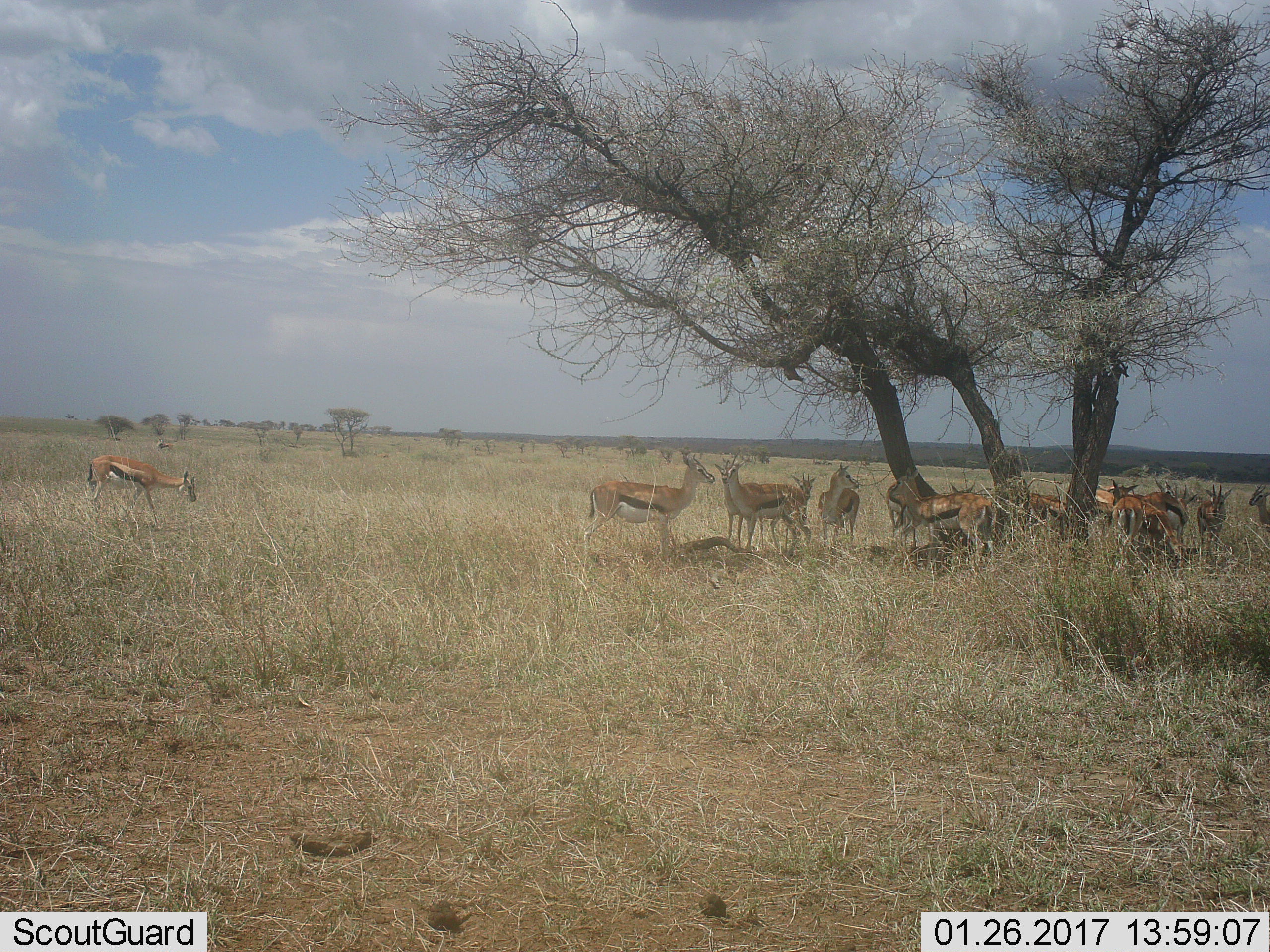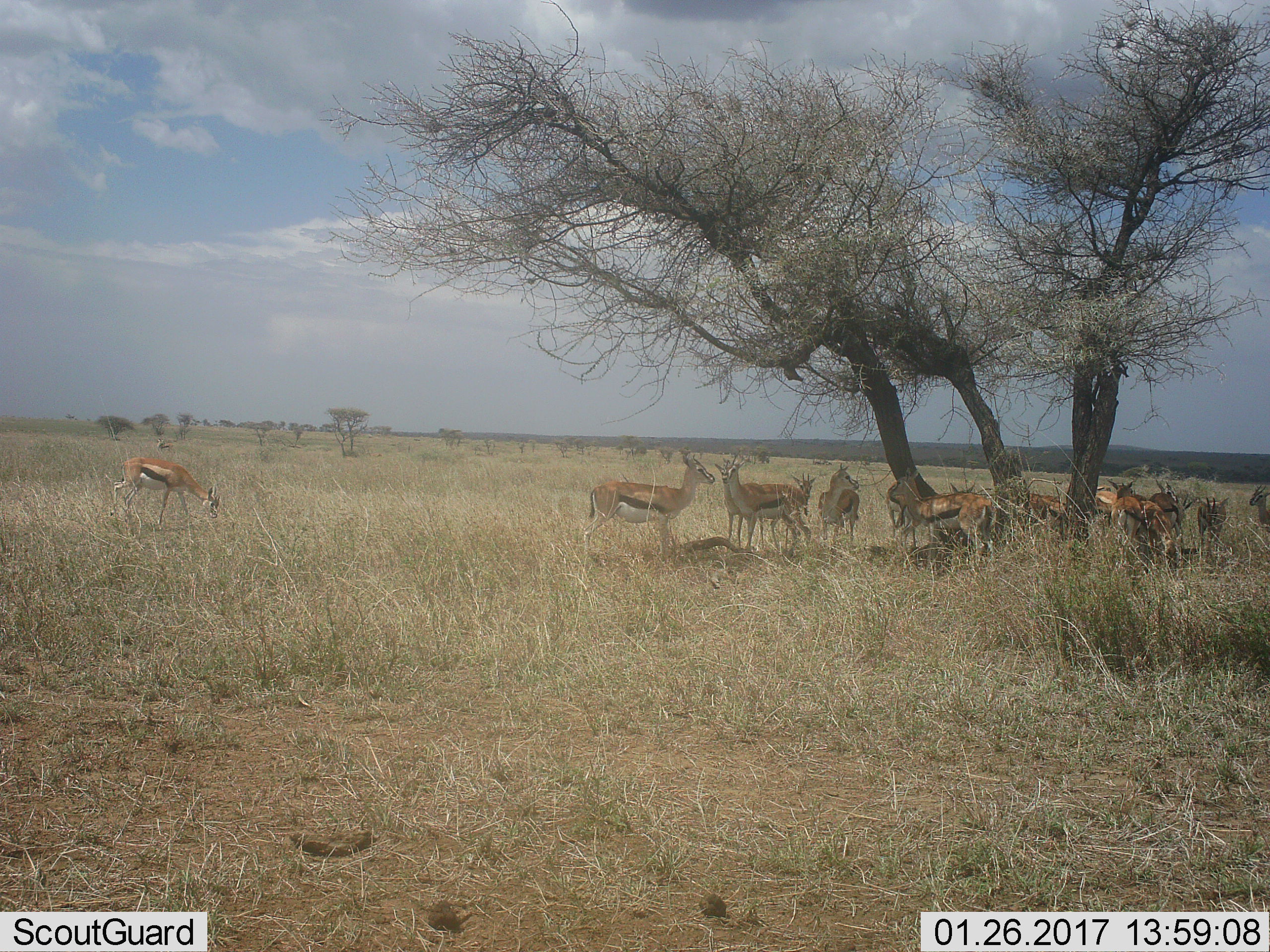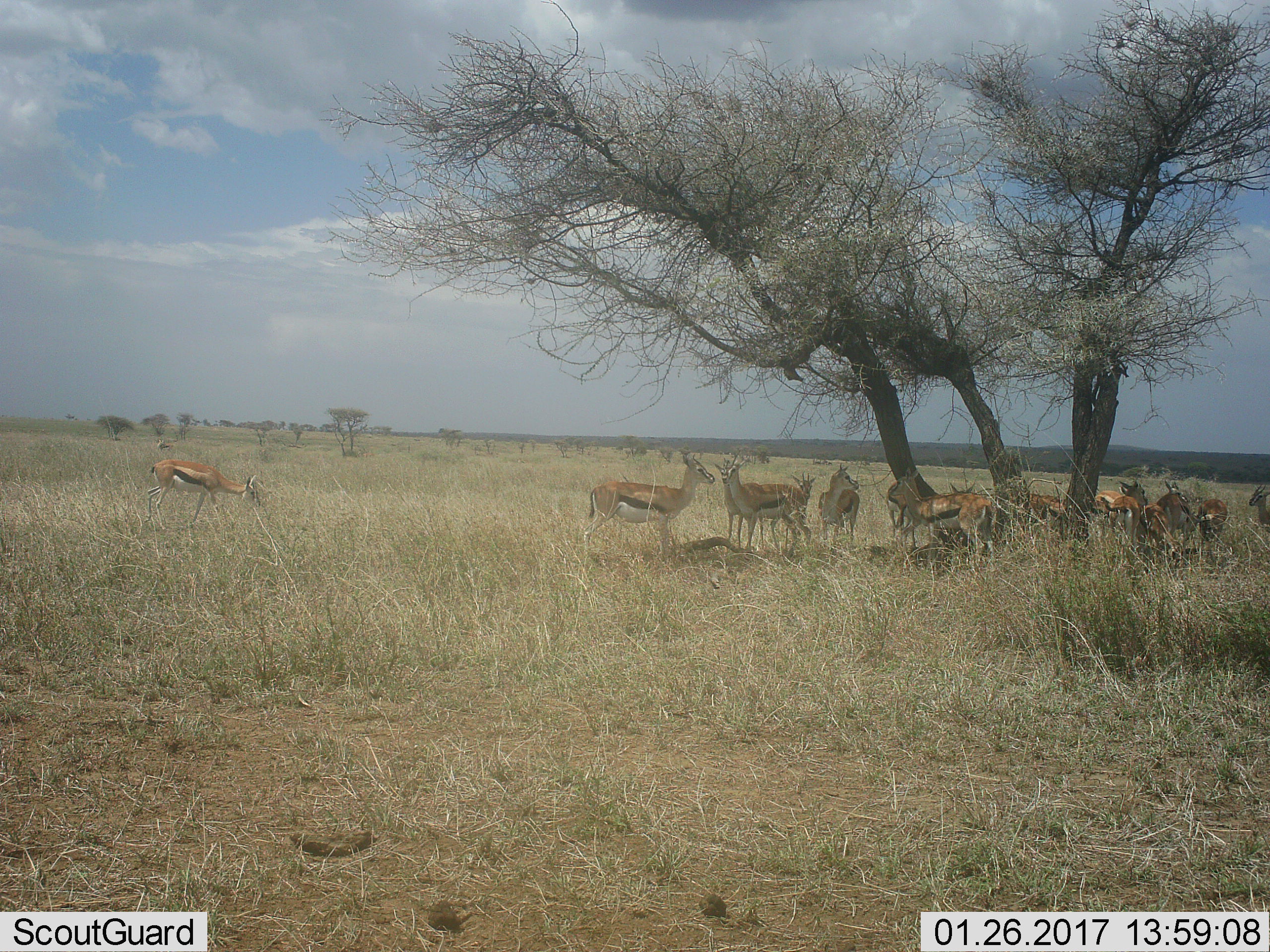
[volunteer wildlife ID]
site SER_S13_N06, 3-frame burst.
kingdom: Animalia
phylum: Chordata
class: Mammalia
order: Artiodactyla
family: Bovidae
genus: Eudorcas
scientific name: Eudorcas thomsonii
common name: thomson's gazelle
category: gazellethomsons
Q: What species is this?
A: Gazellethomsons (thomson's gazelle) (Eudorcas thomsonii).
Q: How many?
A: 11-50.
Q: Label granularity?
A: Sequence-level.